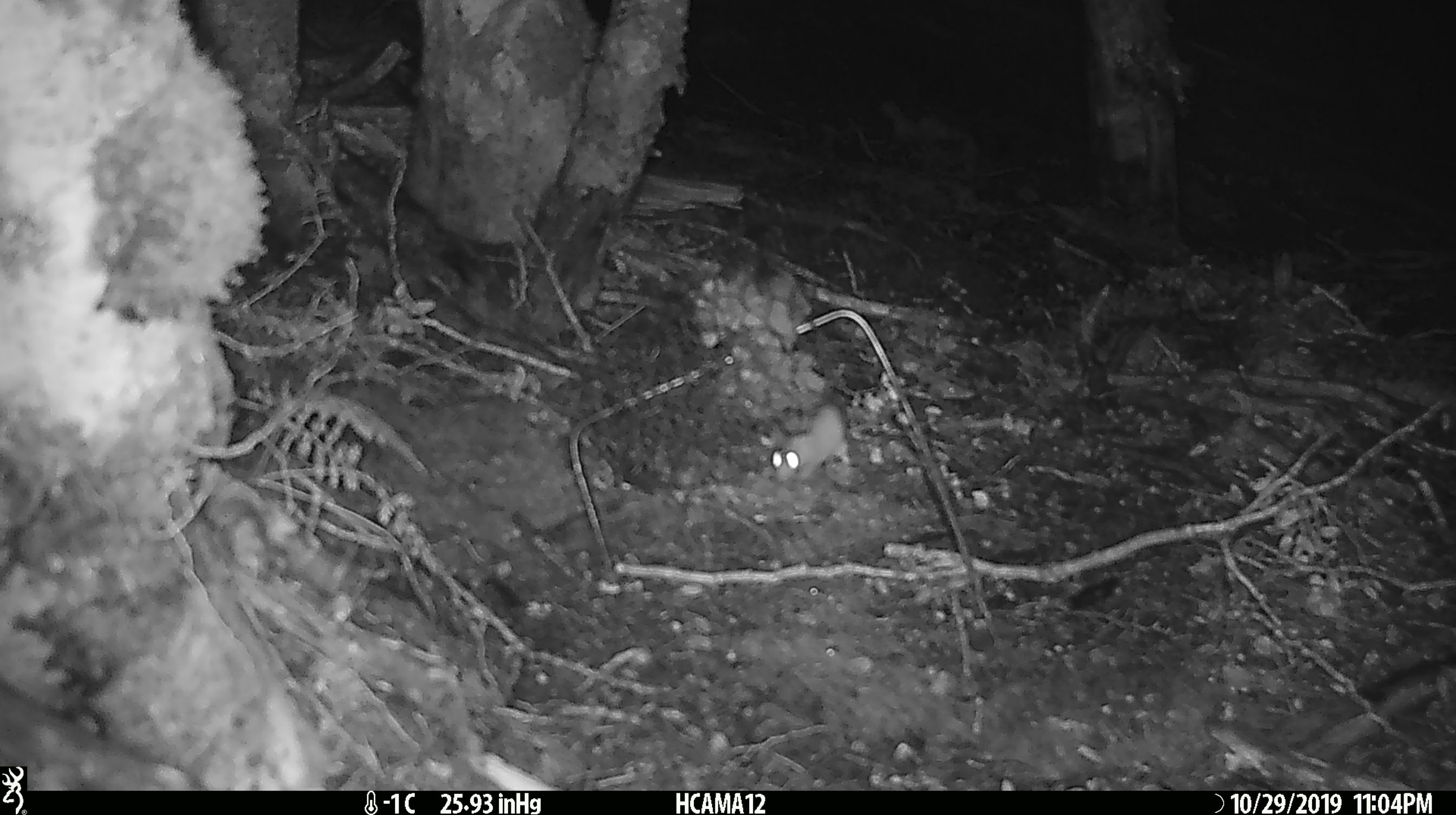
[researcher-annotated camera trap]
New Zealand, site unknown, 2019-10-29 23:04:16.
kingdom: Animalia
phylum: Chordata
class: Mammalia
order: Rodentia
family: Muridae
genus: Mus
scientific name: Mus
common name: mouse